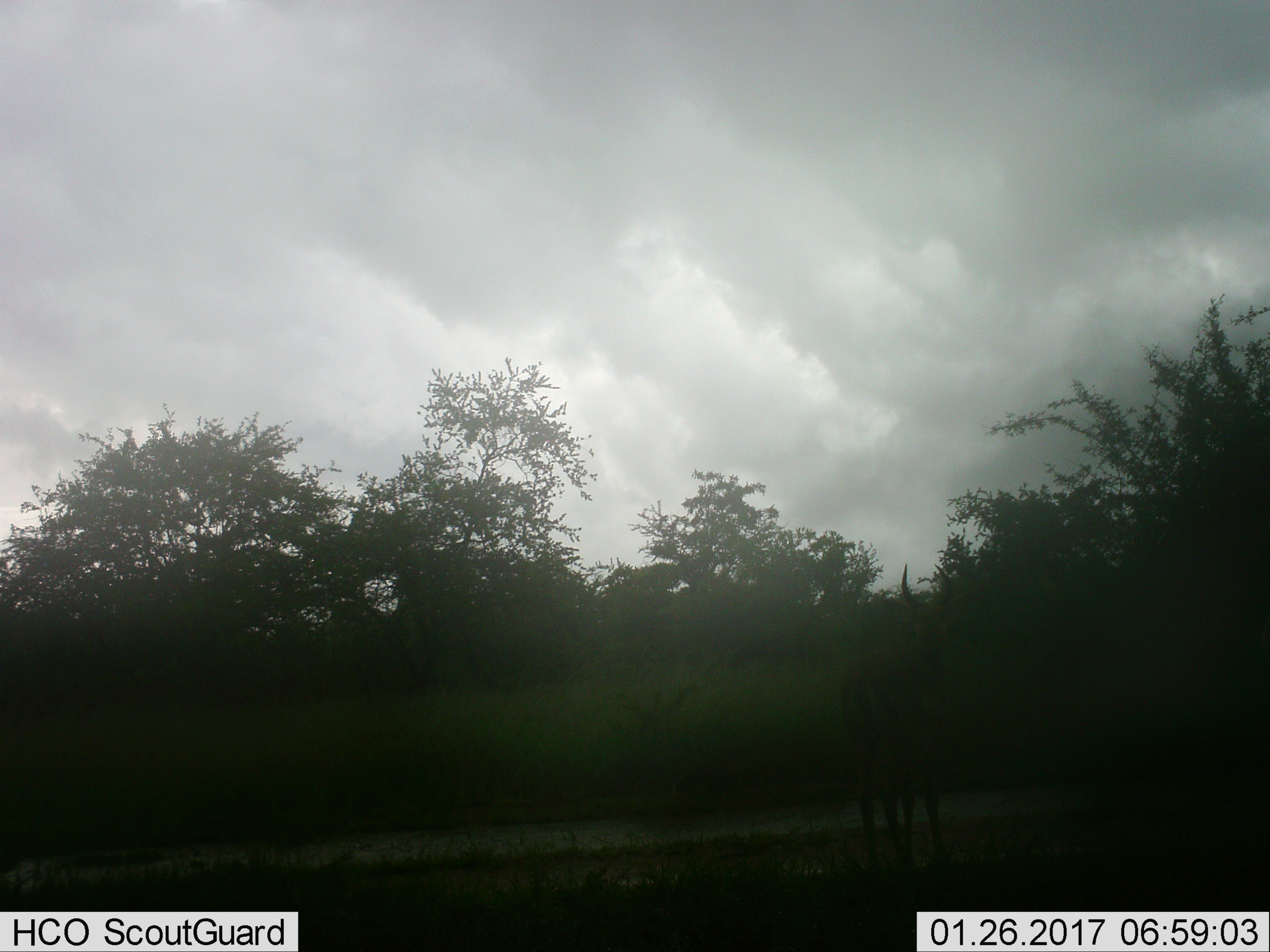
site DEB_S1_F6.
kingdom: Animalia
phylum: Chordata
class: Mammalia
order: Artiodactyla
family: Bovidae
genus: Aepyceros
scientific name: Aepyceros melampus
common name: impala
Impala (Aepyceros melampus), count 1. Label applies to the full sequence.